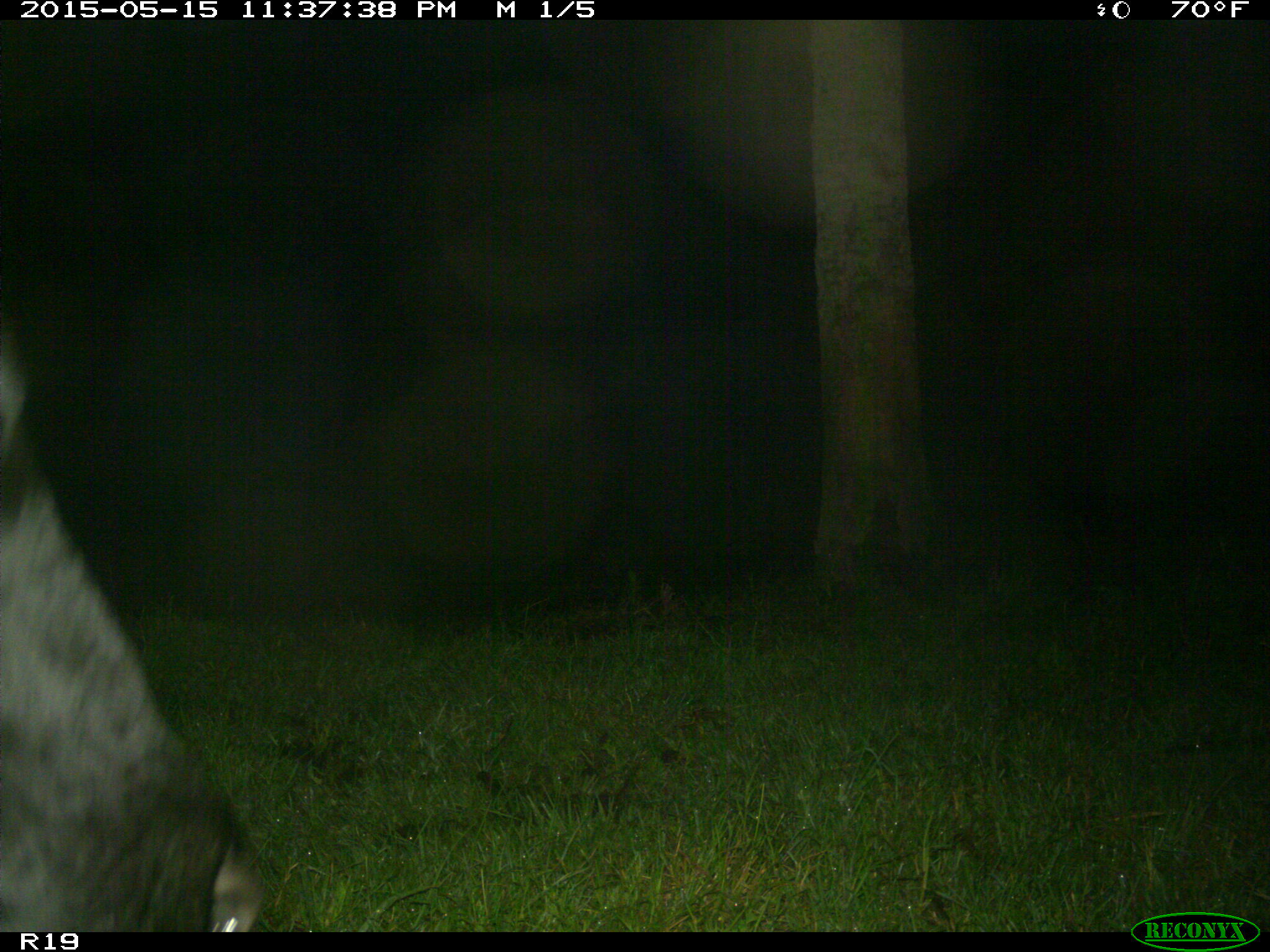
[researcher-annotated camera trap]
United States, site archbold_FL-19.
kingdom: Animalia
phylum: Chordata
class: Mammalia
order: Artiodactyla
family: Bovidae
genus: Bos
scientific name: Bos taurus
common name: domestic cow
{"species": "Bos taurus (domestic cow)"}